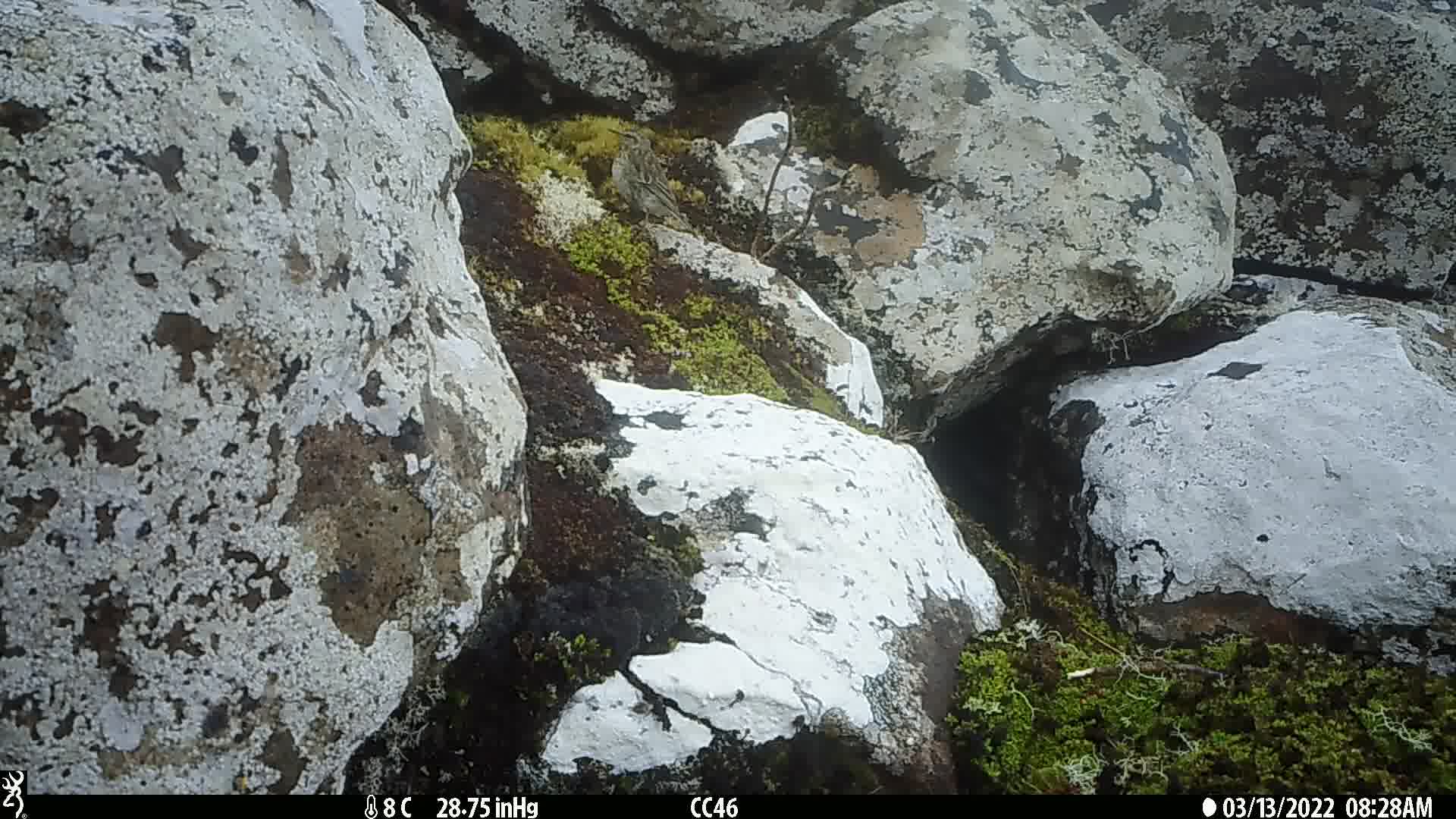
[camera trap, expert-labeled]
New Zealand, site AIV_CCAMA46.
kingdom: Animalia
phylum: Chordata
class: Aves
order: Passeriformes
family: Motacillidae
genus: Anthus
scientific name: Anthus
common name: pipit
Pipit (Anthus).